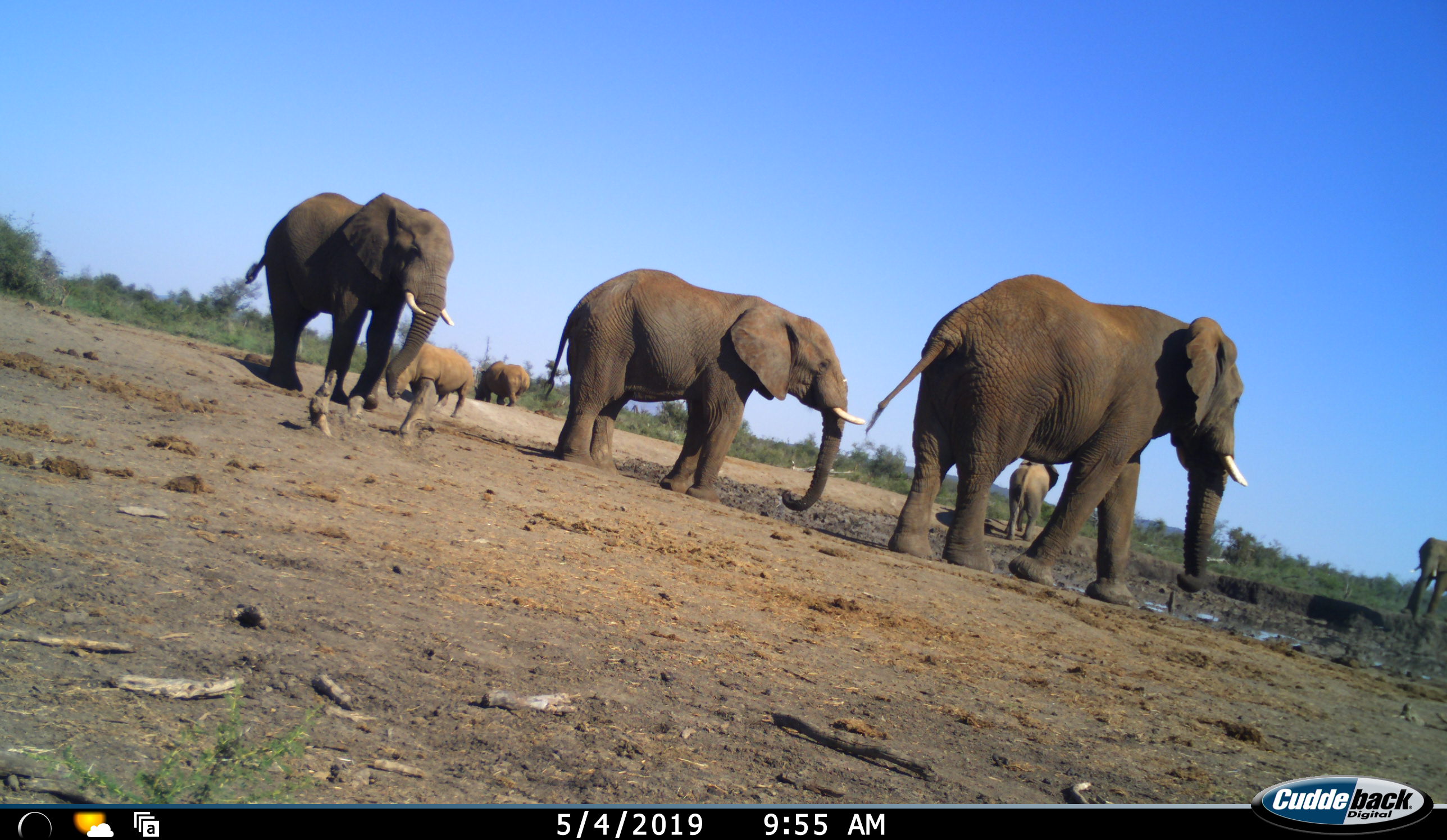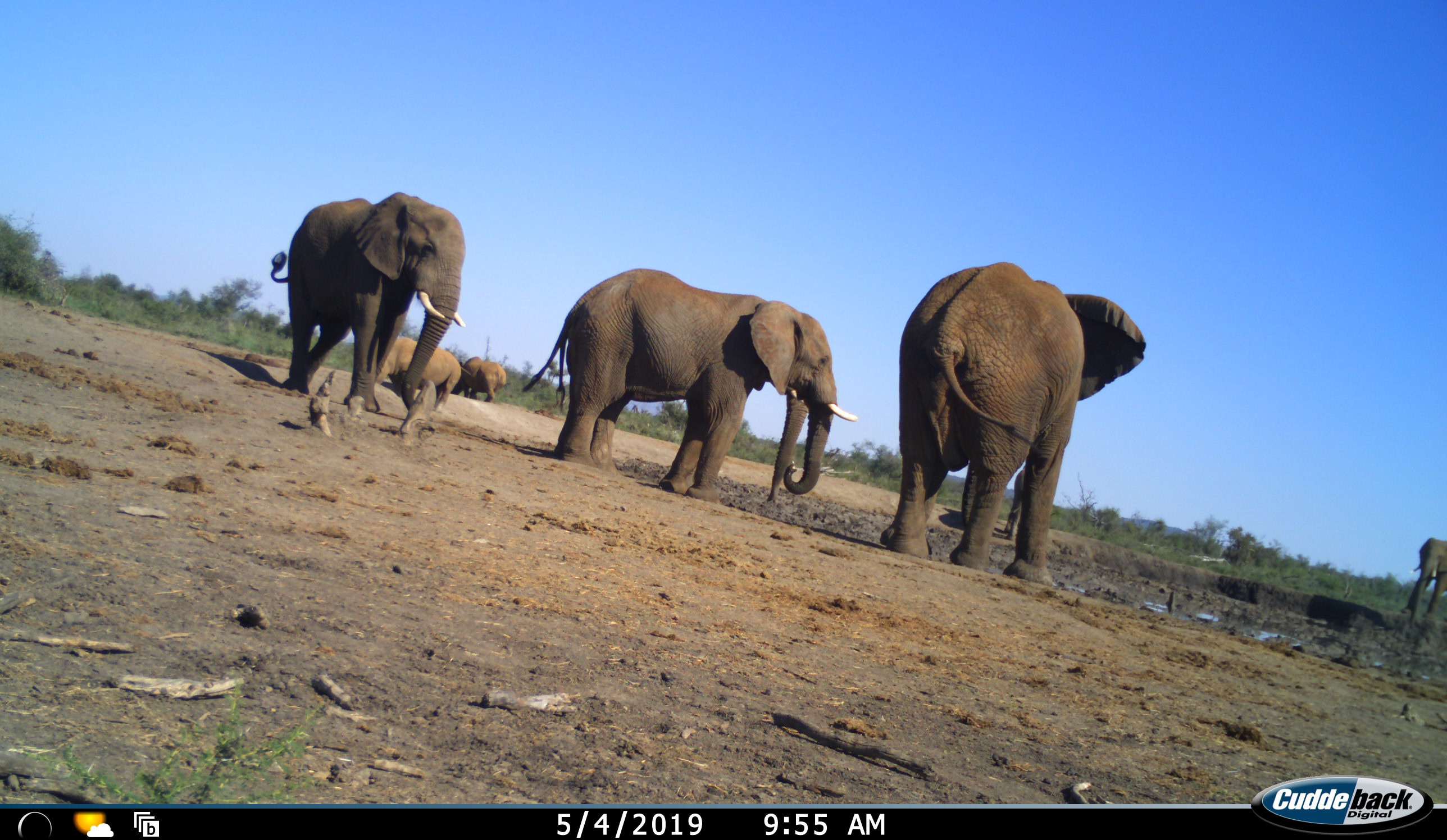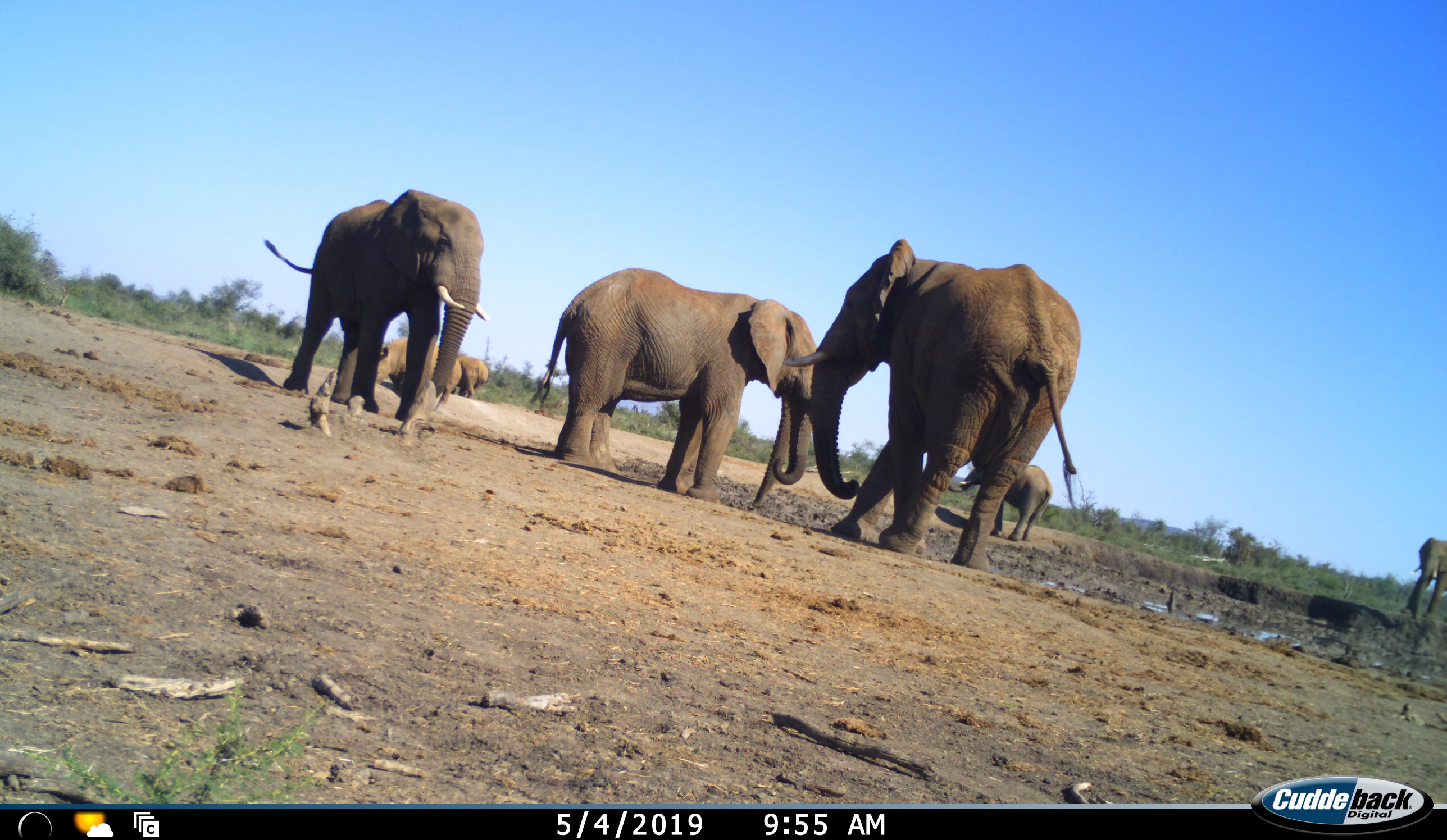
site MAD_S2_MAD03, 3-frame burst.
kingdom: Animalia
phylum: Chordata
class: Mammalia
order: Proboscidea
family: Elephantidae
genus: Loxodonta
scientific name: Loxodonta africana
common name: african bush elephant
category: elephant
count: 7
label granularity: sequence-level